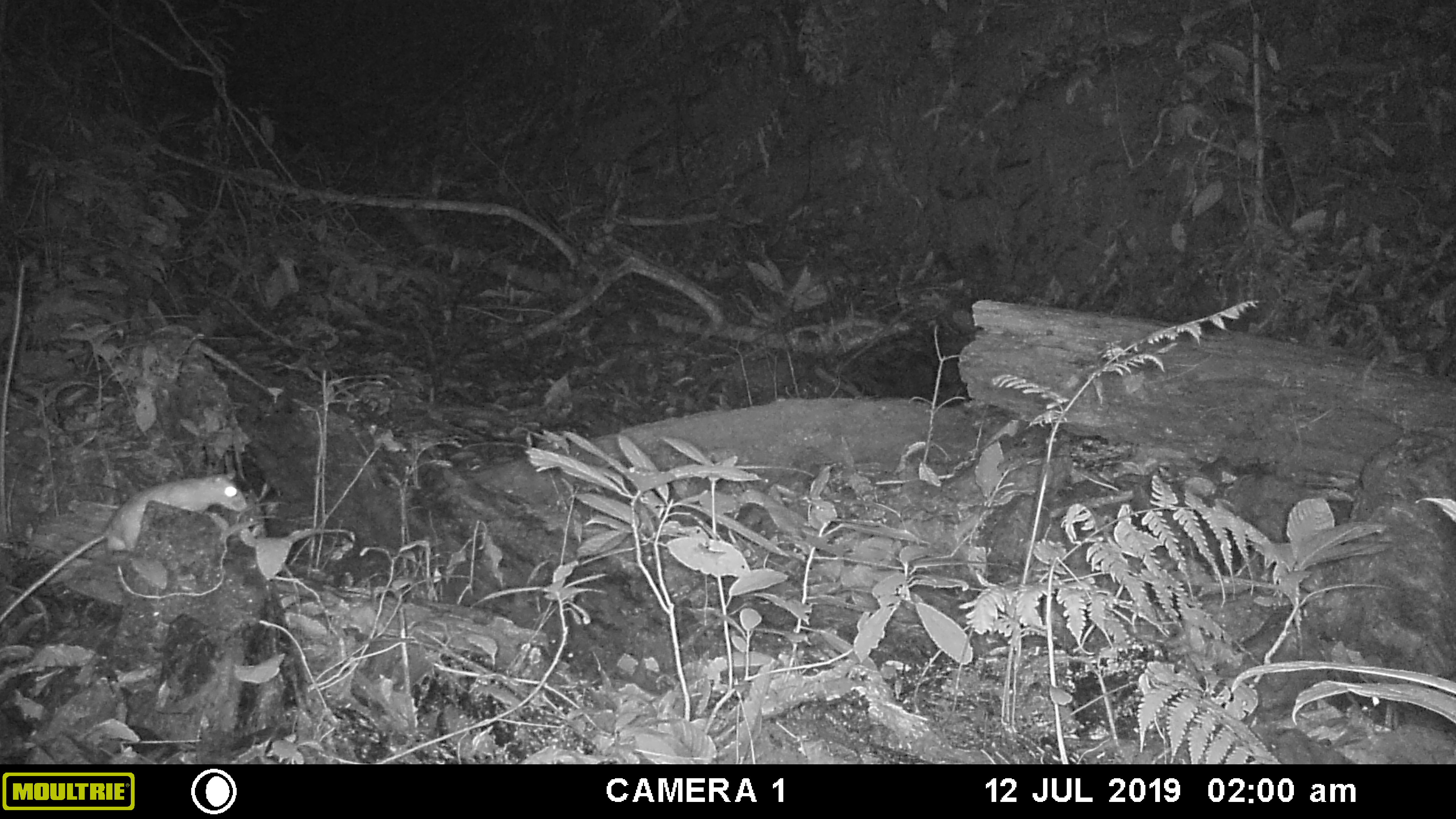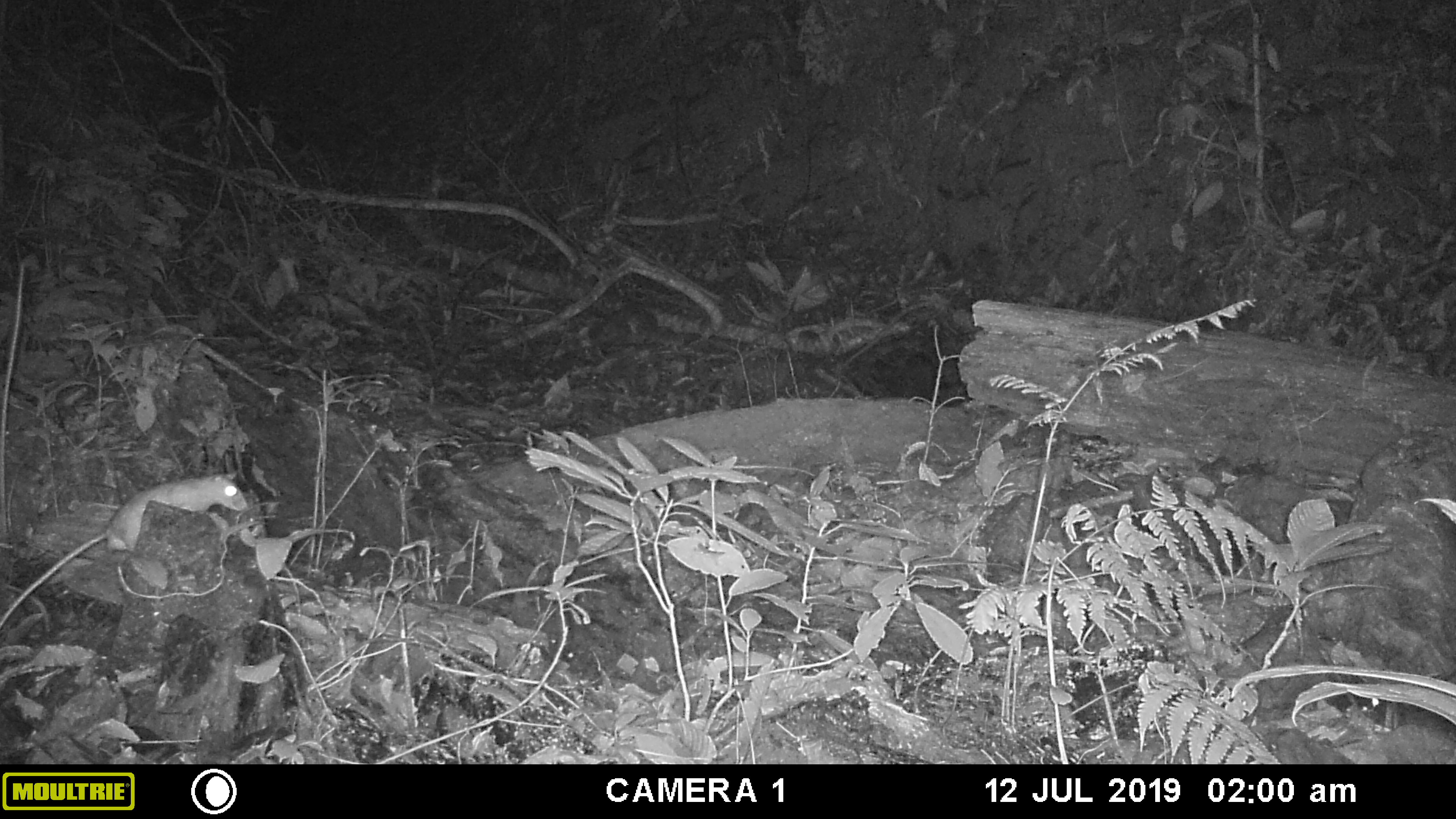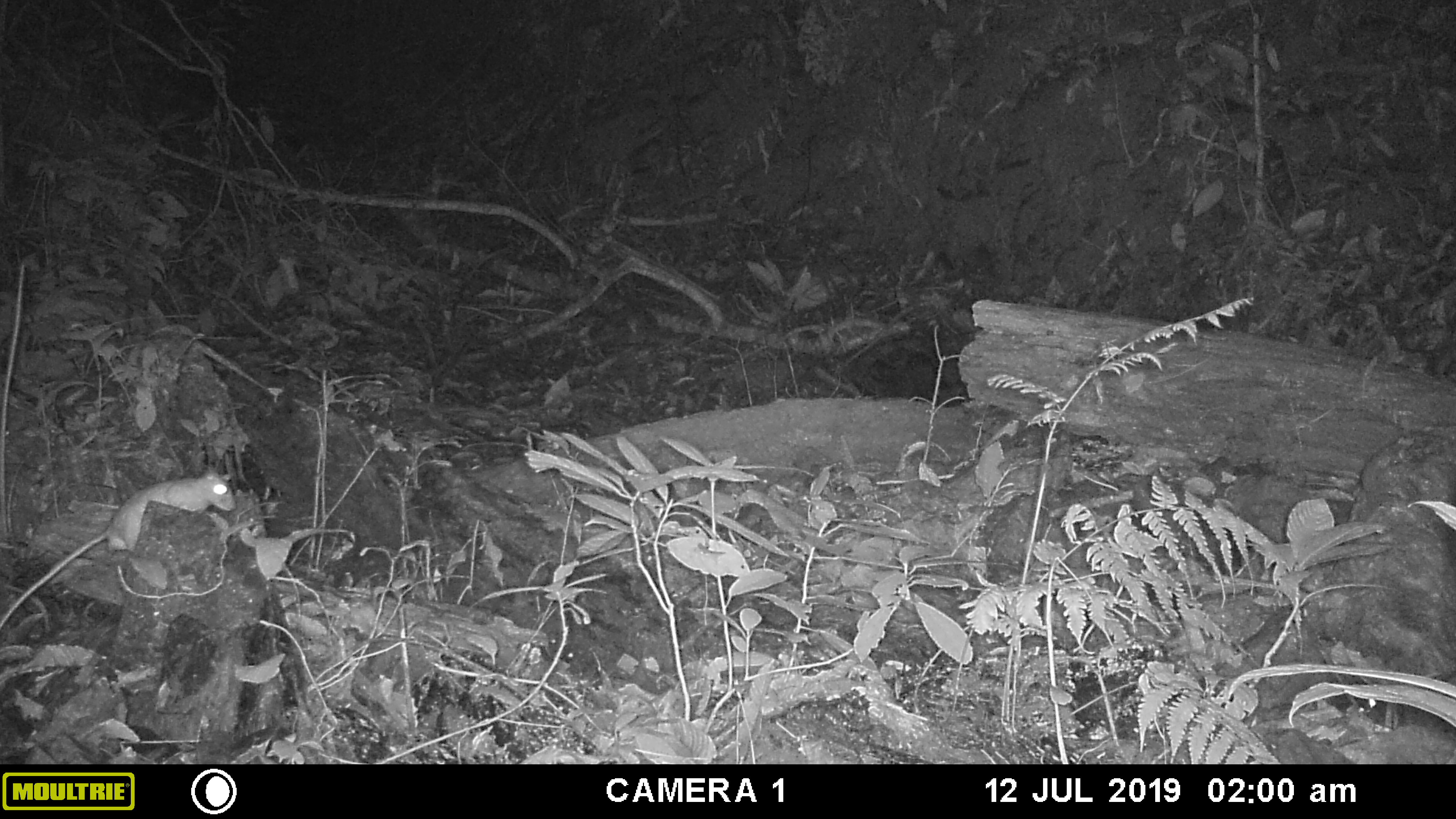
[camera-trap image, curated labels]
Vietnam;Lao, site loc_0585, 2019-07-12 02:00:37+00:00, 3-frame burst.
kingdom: Animalia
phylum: Chordata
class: Mammalia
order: Rodentia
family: Muridae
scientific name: Muridae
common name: old-world mice and rats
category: unidentified murid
Unidentified murid (old-world mice and rats) (Muridae). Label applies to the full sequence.